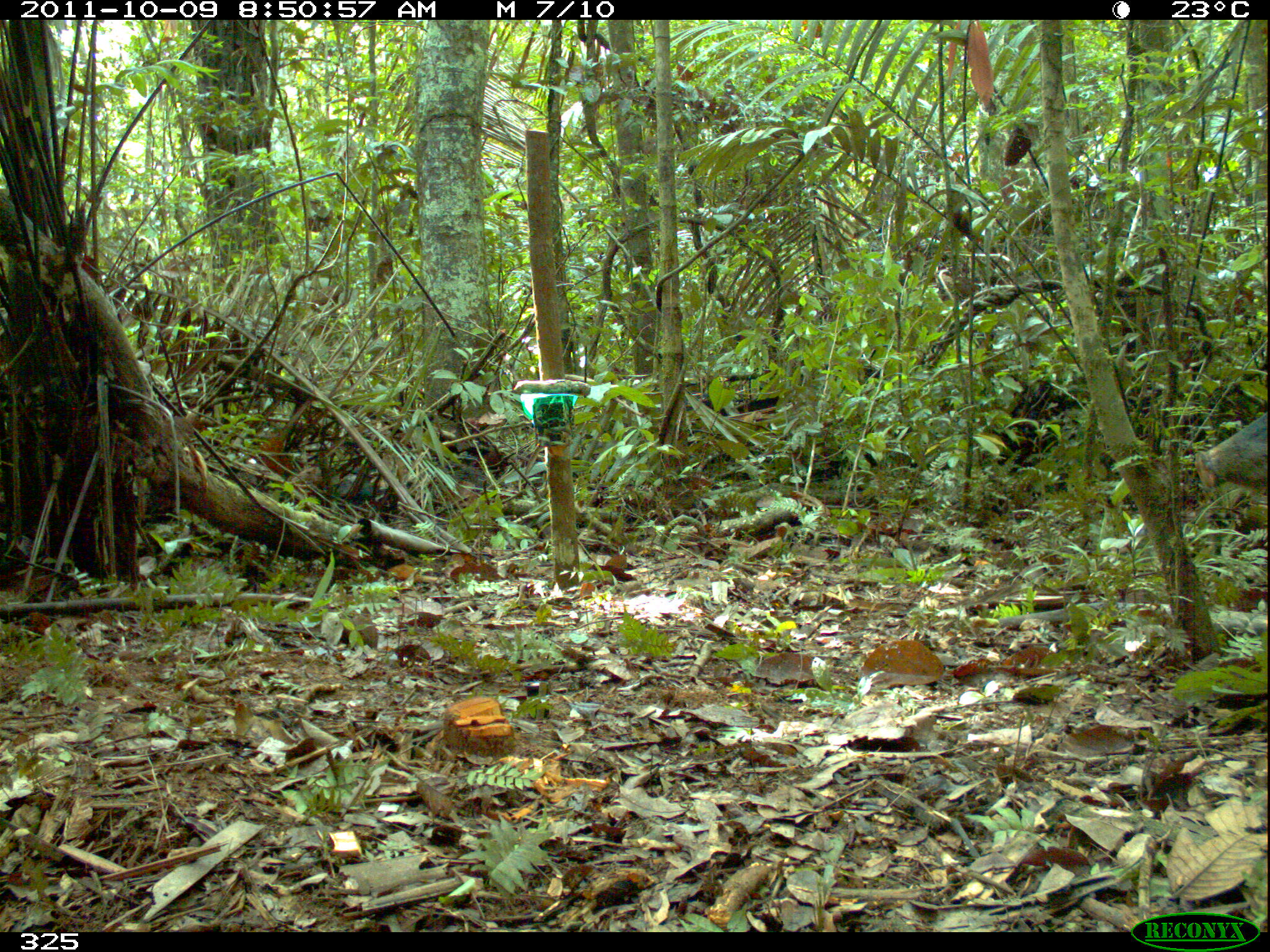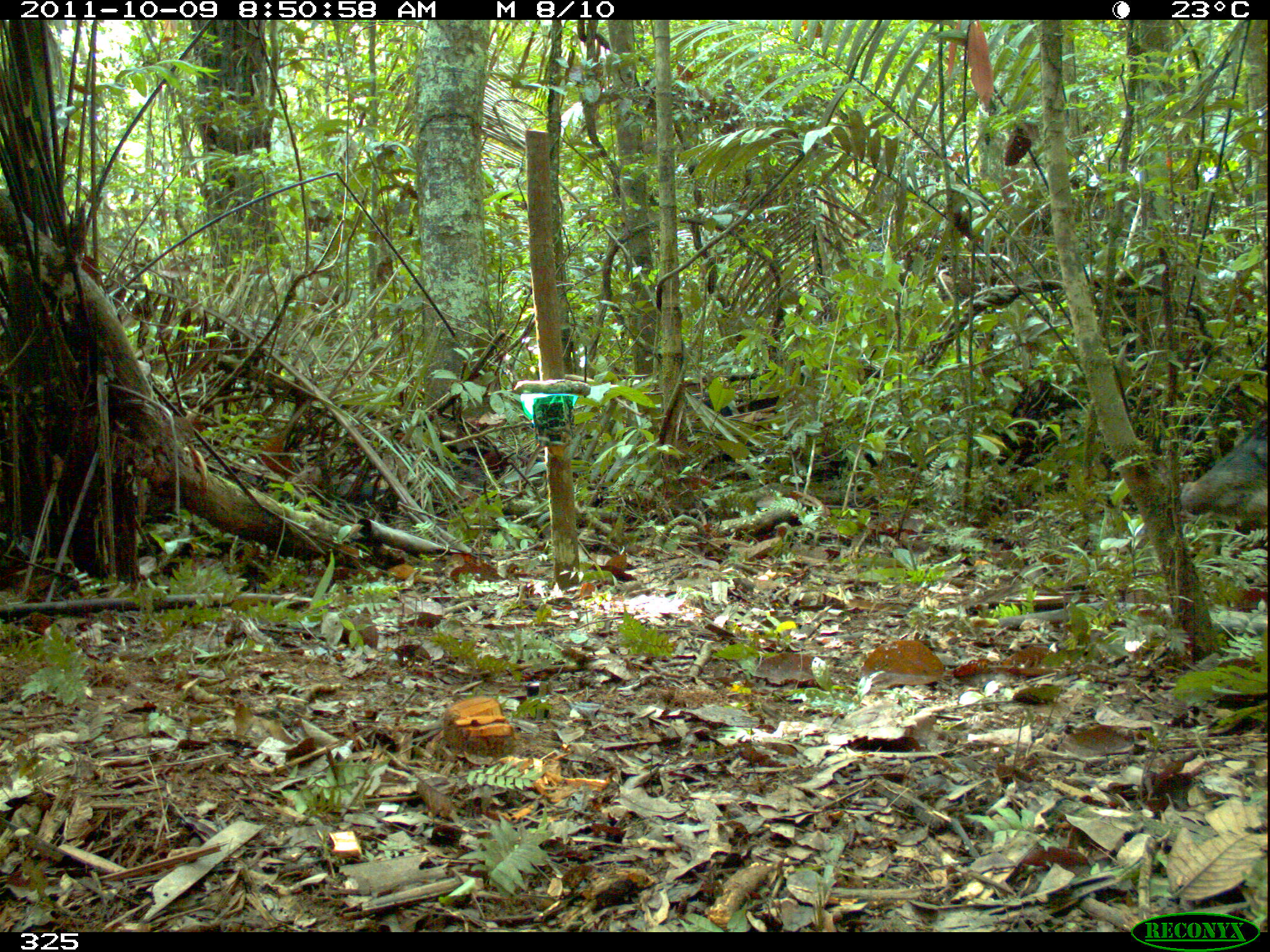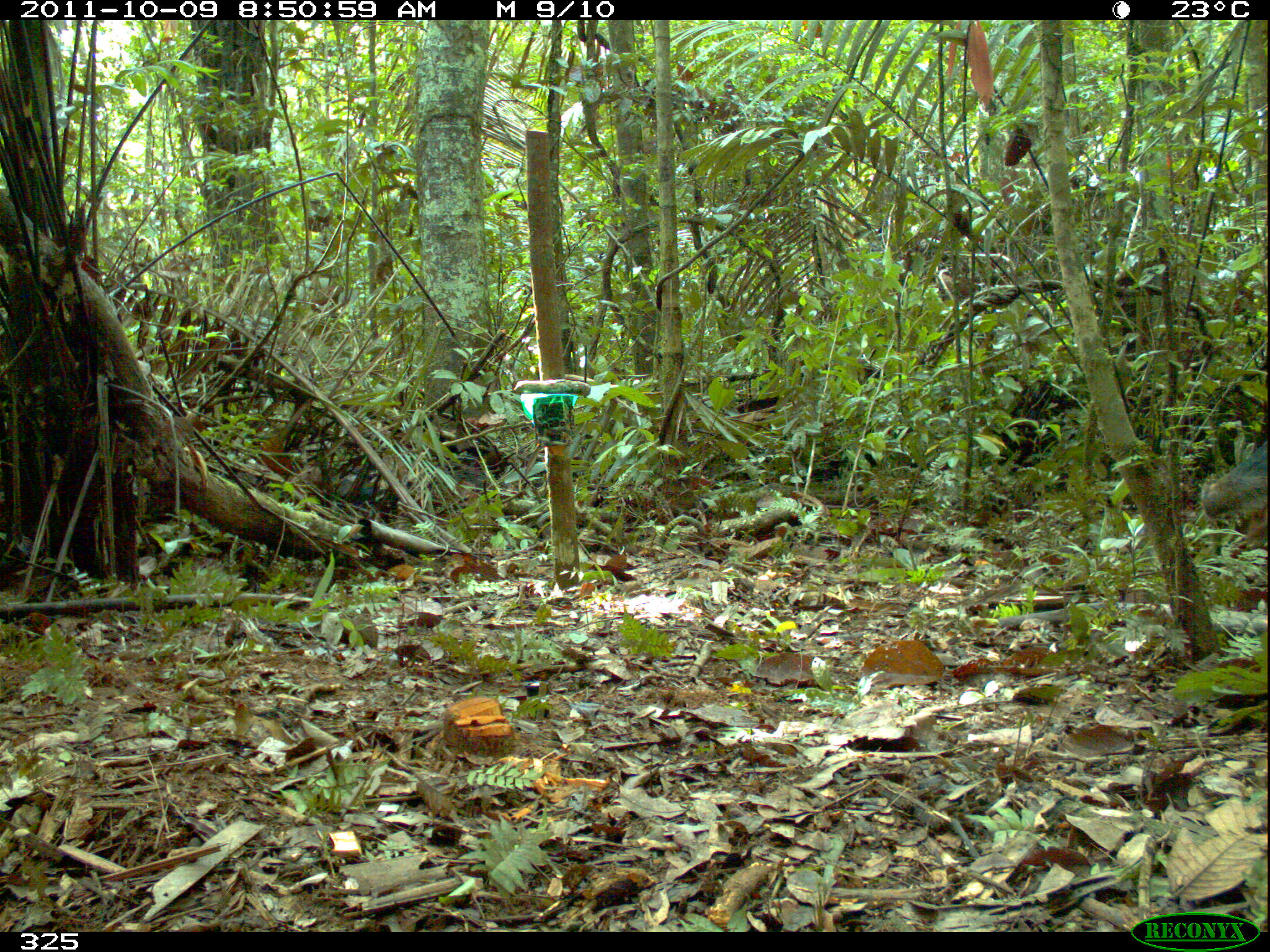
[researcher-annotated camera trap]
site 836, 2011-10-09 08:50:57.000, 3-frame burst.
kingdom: Animalia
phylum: Chordata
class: Mammalia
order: Artiodactyla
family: Tayassuidae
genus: Tayassu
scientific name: Tayassu pecari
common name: white-lipped peccary